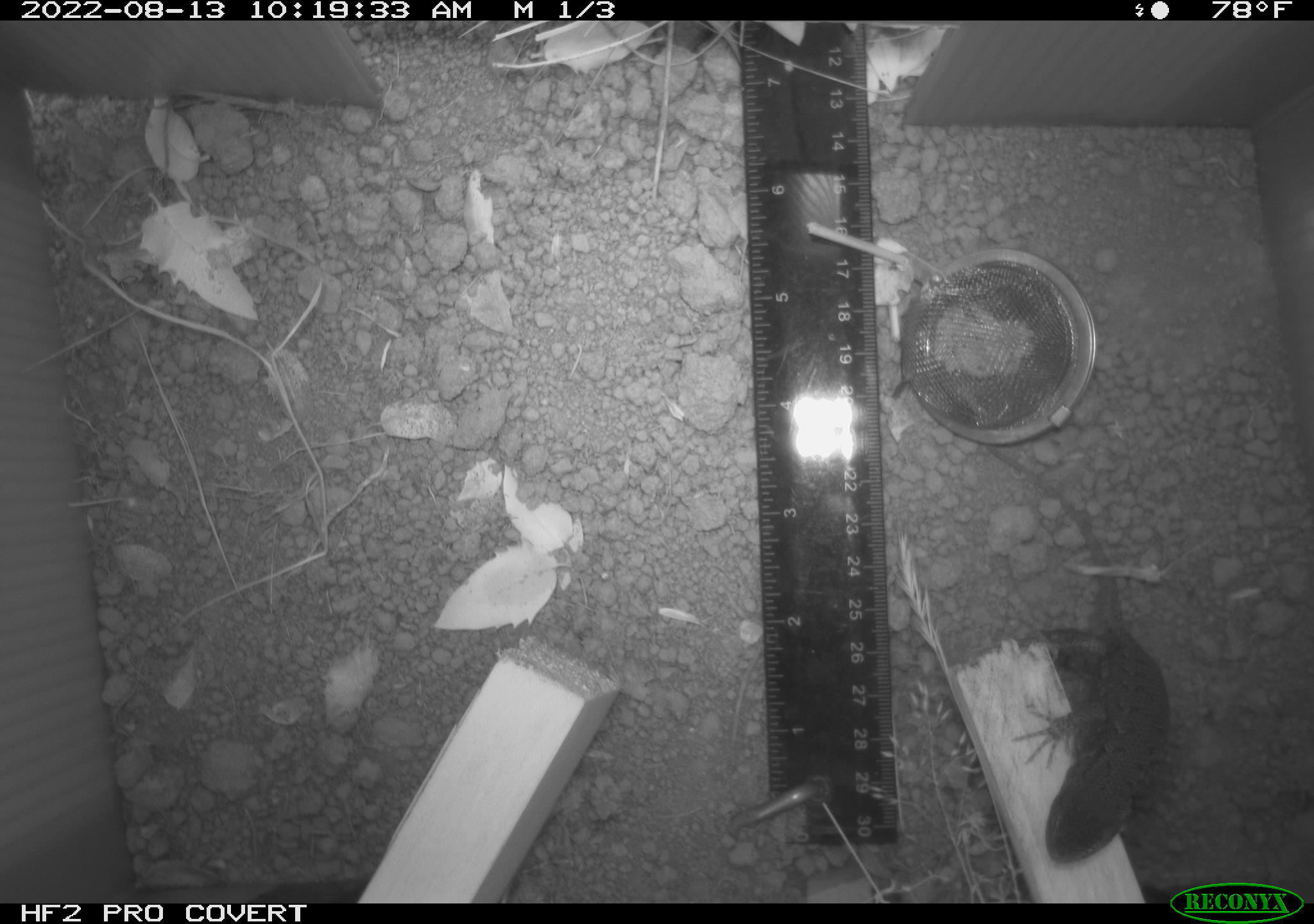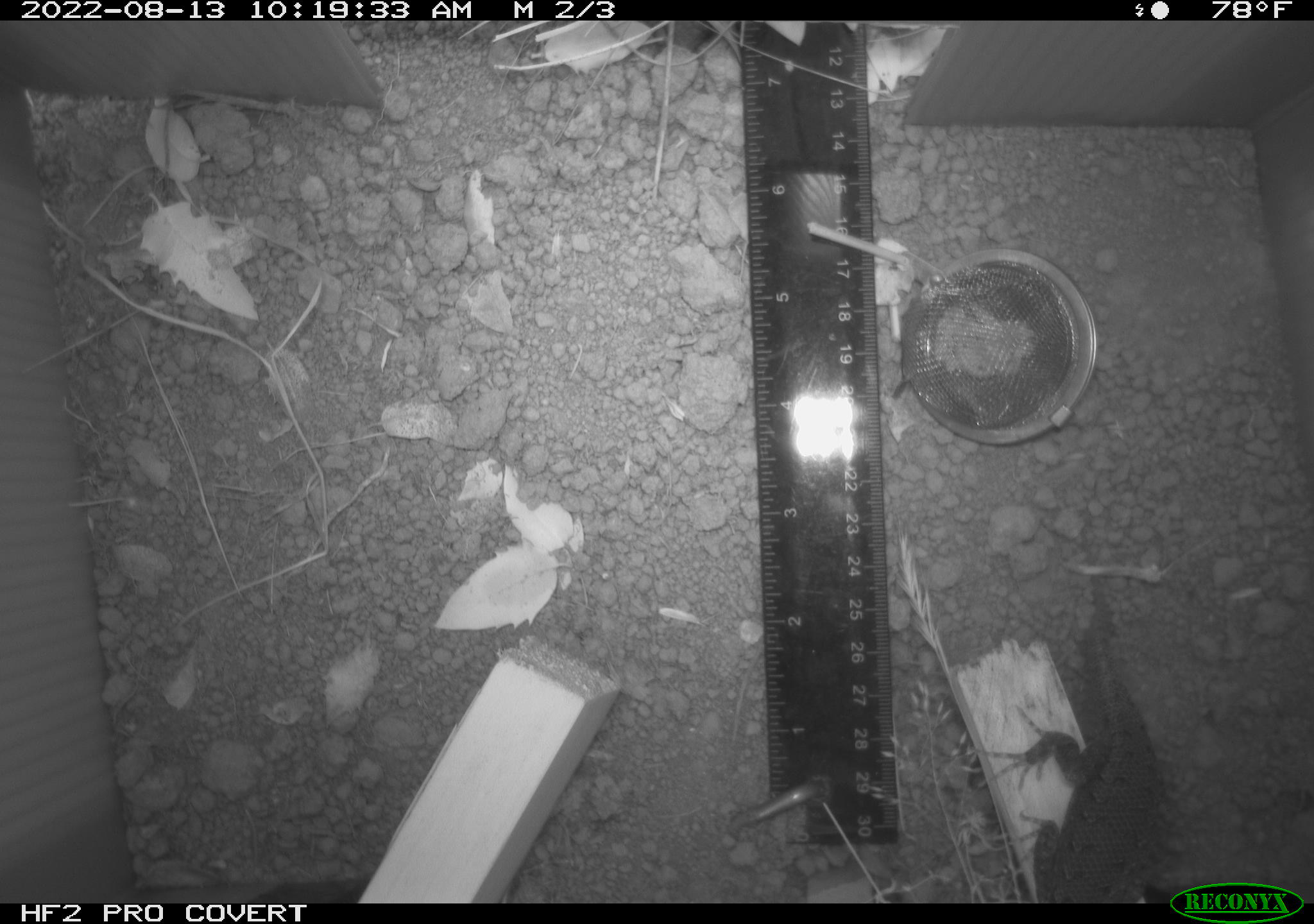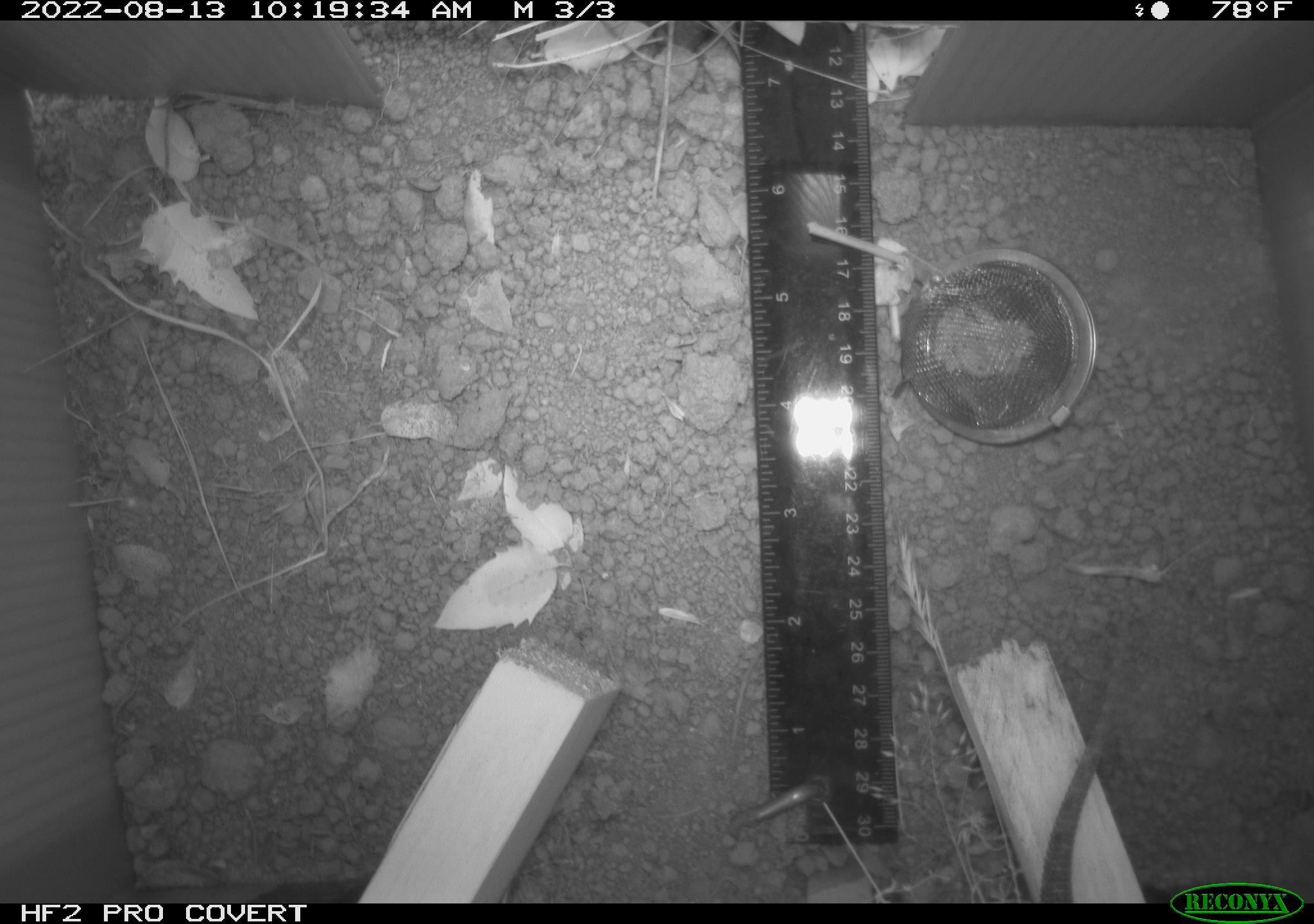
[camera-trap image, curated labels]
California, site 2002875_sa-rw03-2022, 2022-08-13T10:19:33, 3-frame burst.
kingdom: Animalia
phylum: Chordata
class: Reptilia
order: Squamata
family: Phrynosomatidae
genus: Sceloporus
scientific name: Sceloporus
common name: spiny lizards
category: sceloporus species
Sceloporus species (spiny lizards) (Sceloporus).